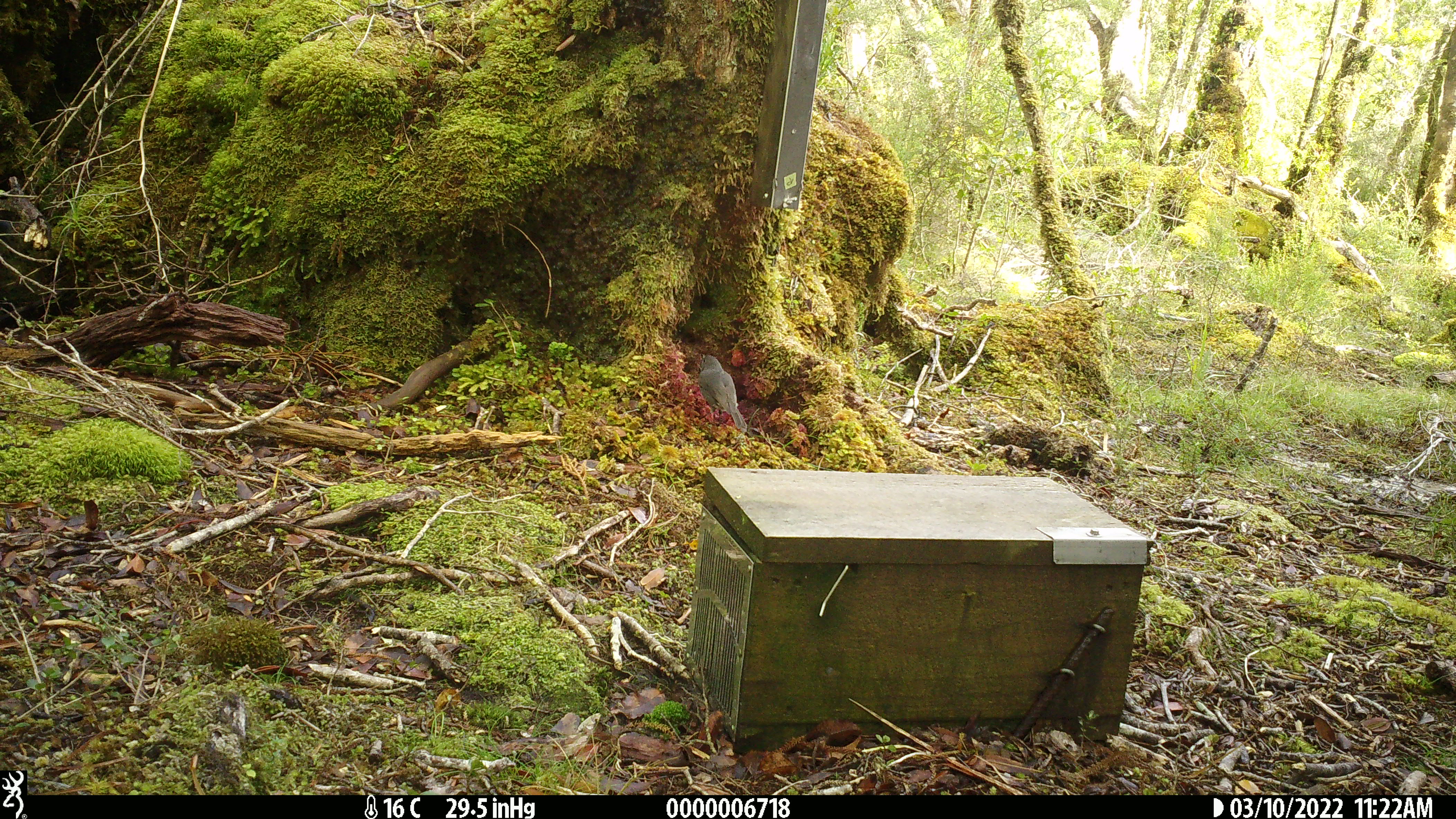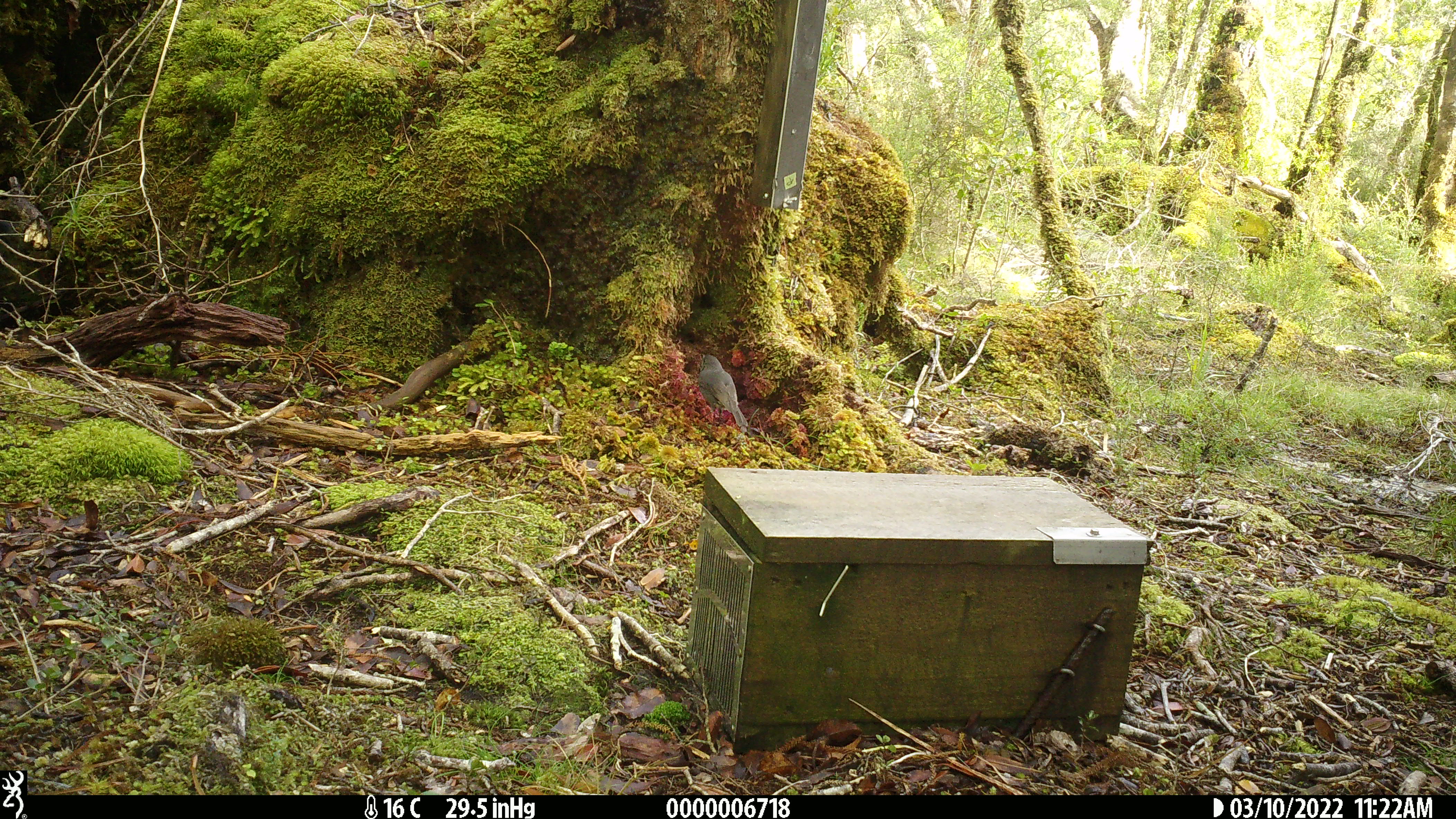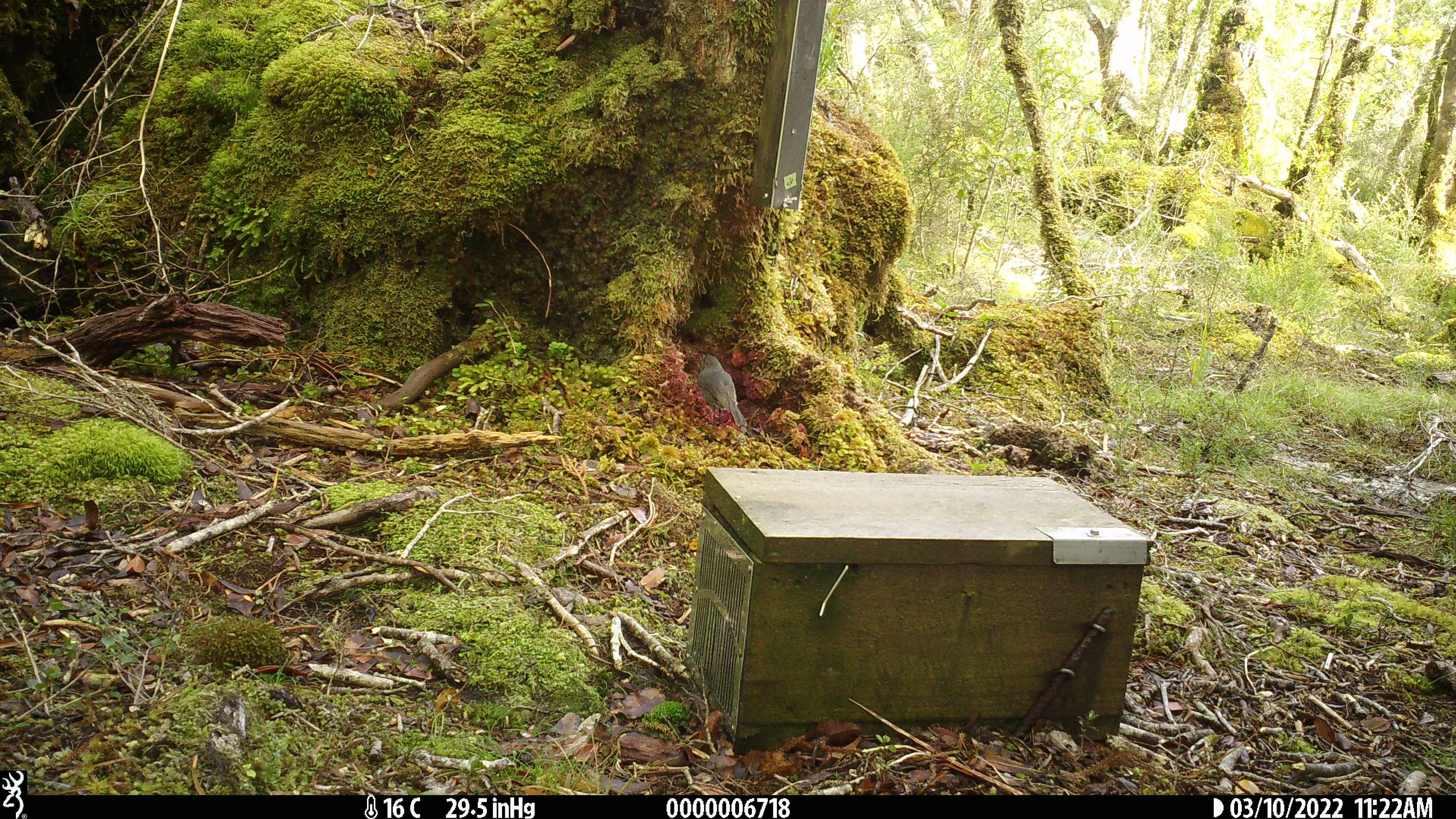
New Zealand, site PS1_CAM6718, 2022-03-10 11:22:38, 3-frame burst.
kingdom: Animalia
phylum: Chordata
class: Aves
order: Passeriformes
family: Petroicidae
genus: Petroica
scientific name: Petroica australis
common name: new zealand robin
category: robin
Robin (new zealand robin) (Petroica australis).